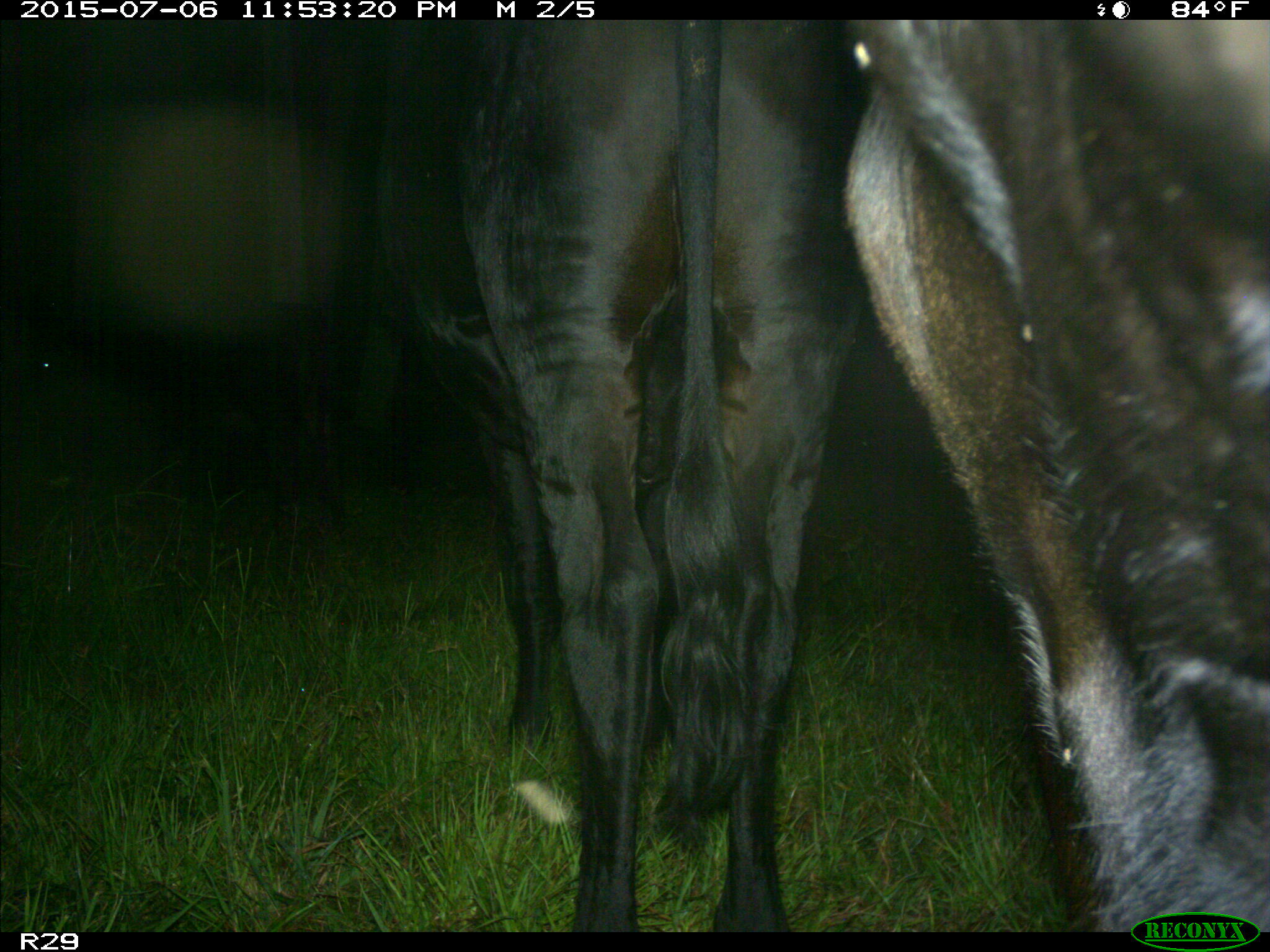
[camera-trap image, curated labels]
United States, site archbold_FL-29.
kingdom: Animalia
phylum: Chordata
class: Mammalia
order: Artiodactyla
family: Bovidae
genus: Bos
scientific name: Bos taurus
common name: domestic cow